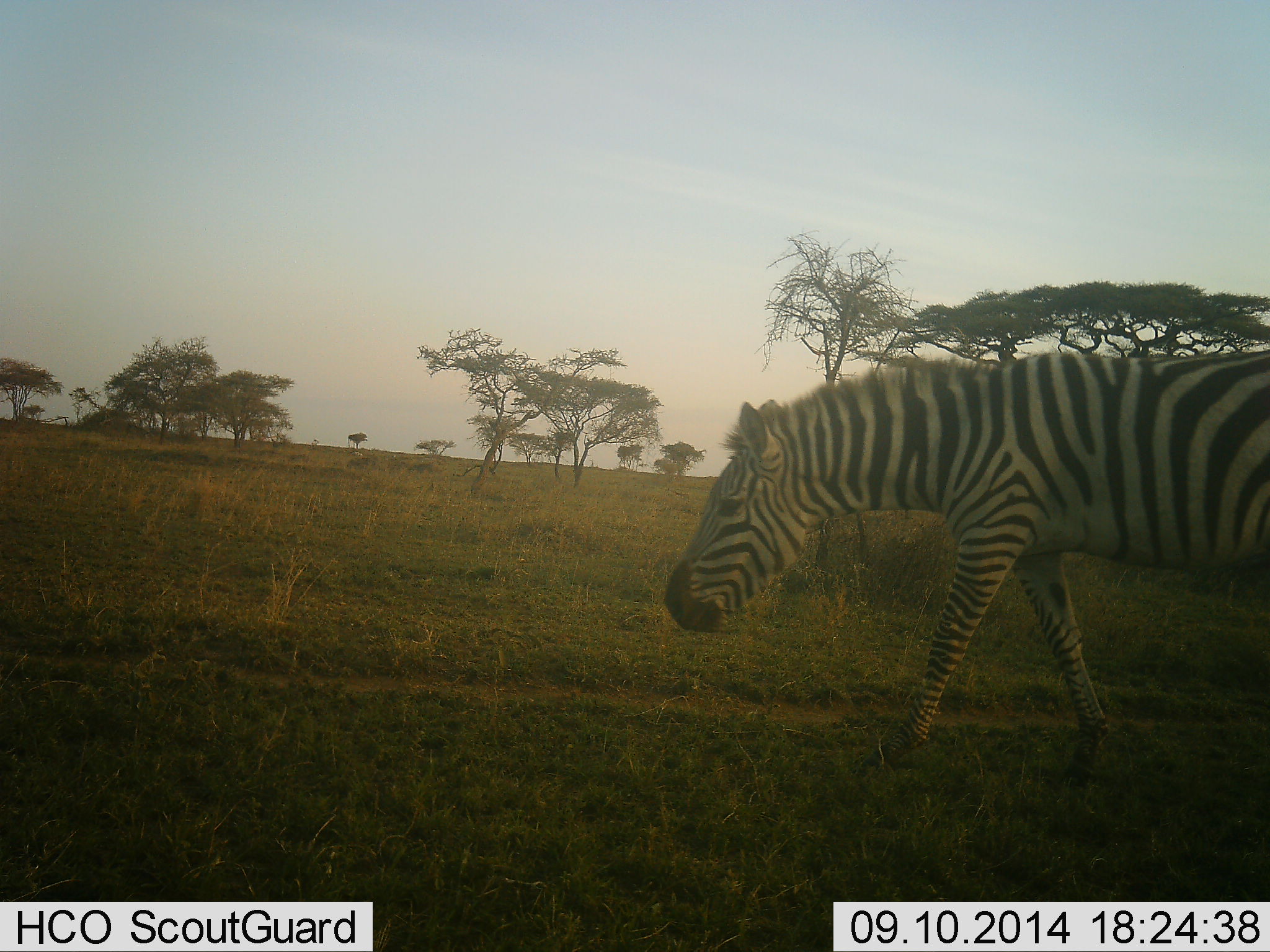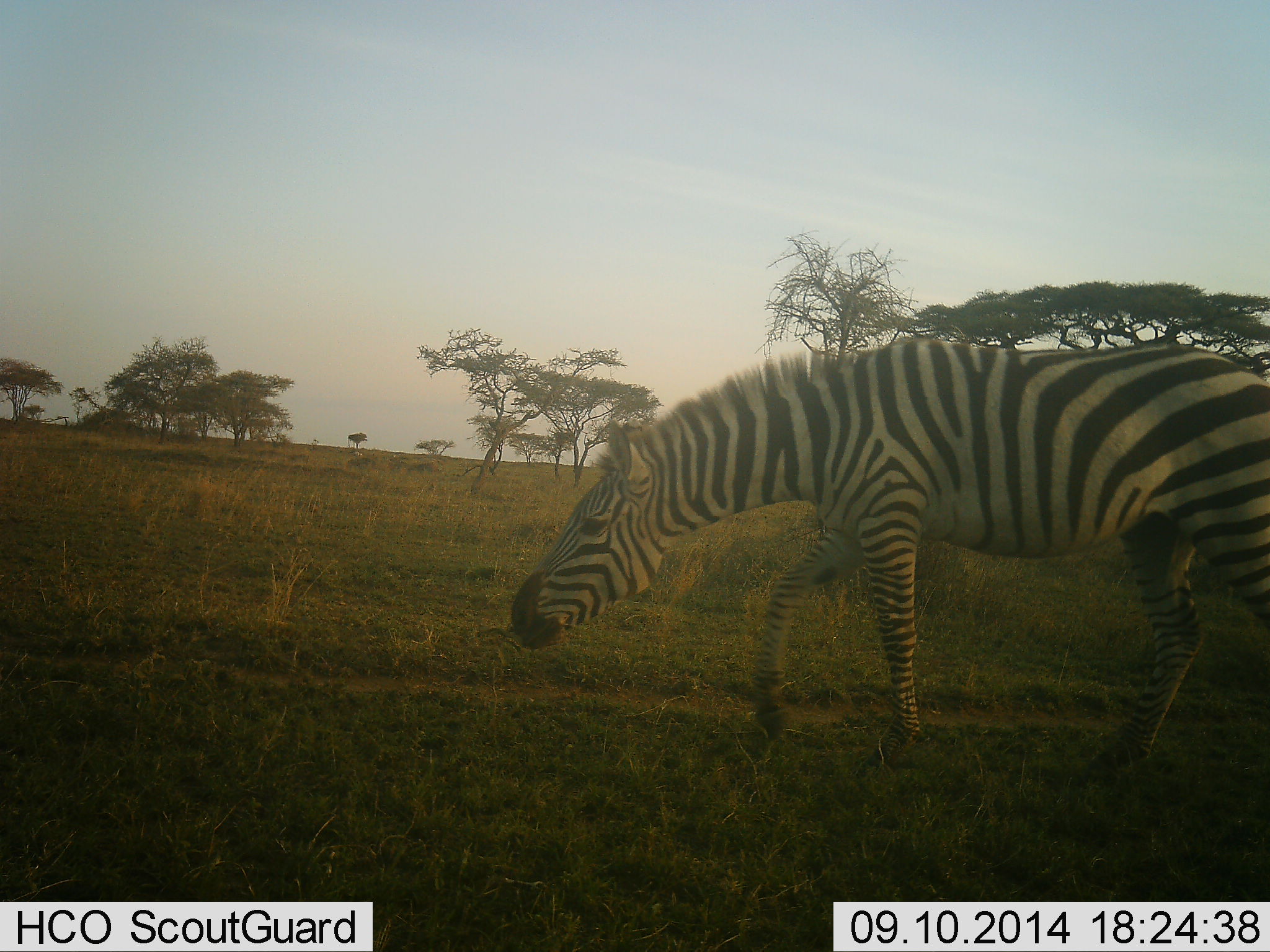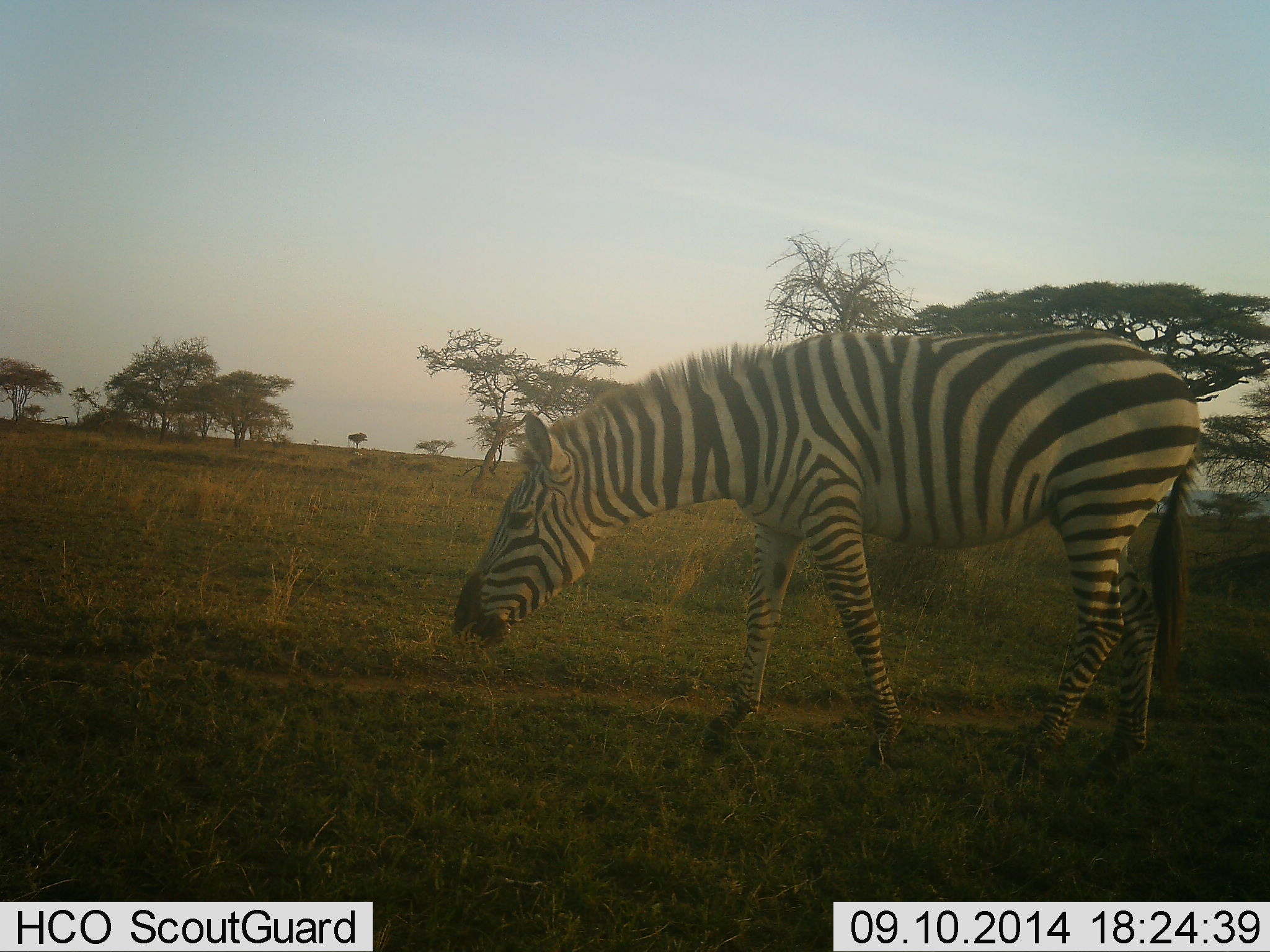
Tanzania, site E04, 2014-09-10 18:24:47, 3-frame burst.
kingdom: Animalia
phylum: Chordata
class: Mammalia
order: Perissodactyla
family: Equidae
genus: Equus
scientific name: Equus quagga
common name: plains zebra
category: zebra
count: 1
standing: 0%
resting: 0%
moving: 100%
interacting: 0%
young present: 0%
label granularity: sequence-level